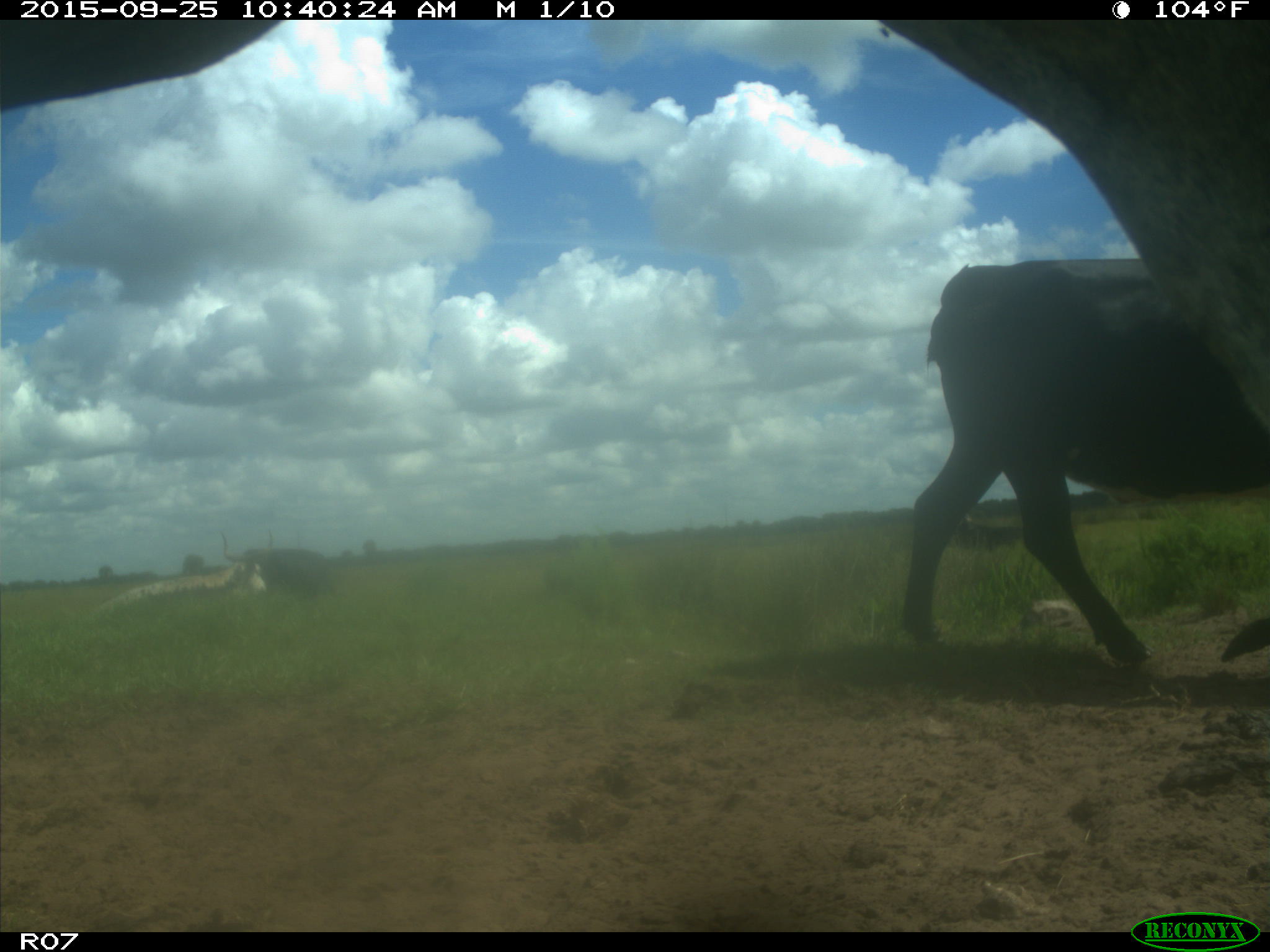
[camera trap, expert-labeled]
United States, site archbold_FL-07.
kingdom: Animalia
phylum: Chordata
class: Mammalia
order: Artiodactyla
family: Bovidae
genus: Bos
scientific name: Bos taurus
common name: domestic cow